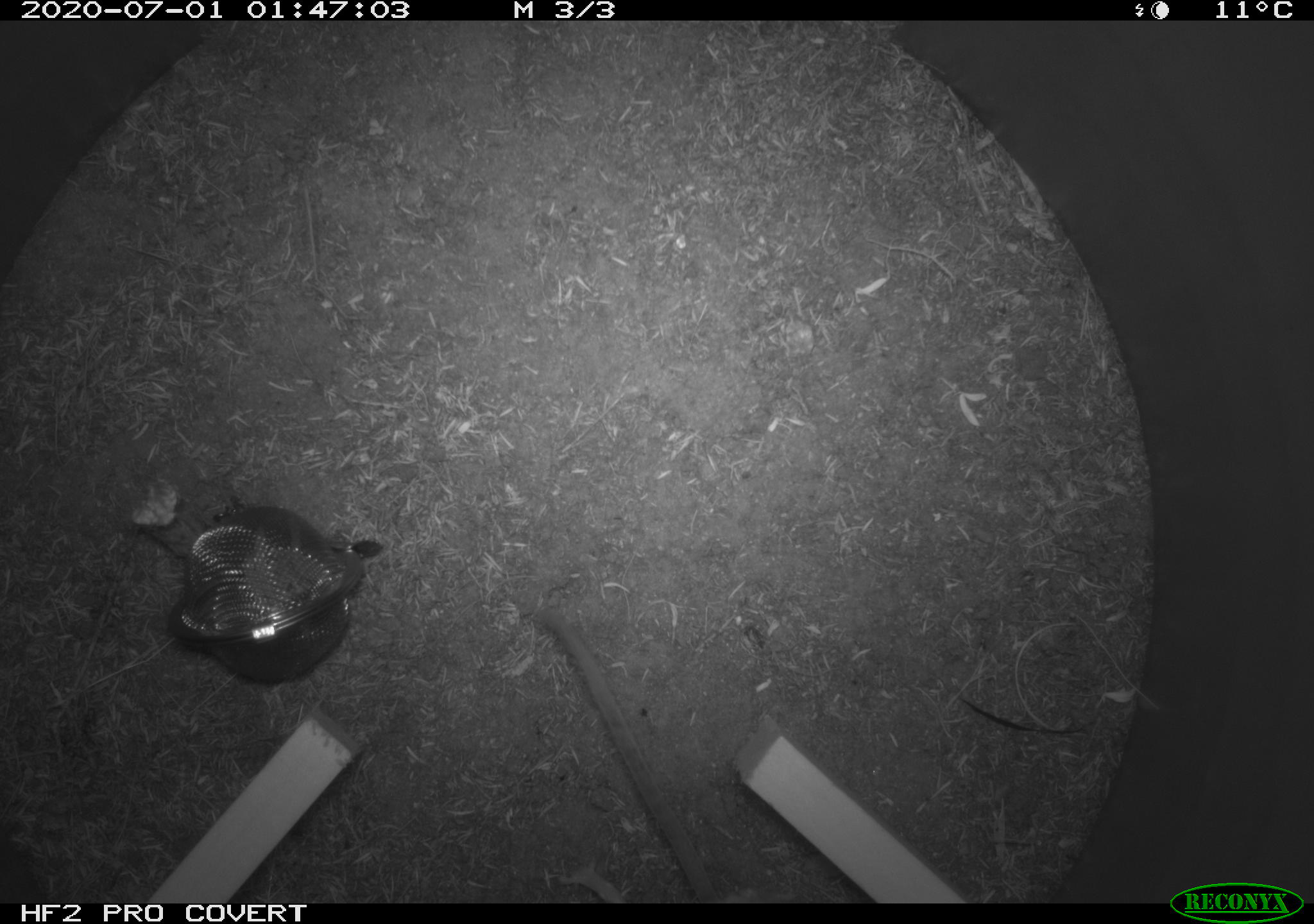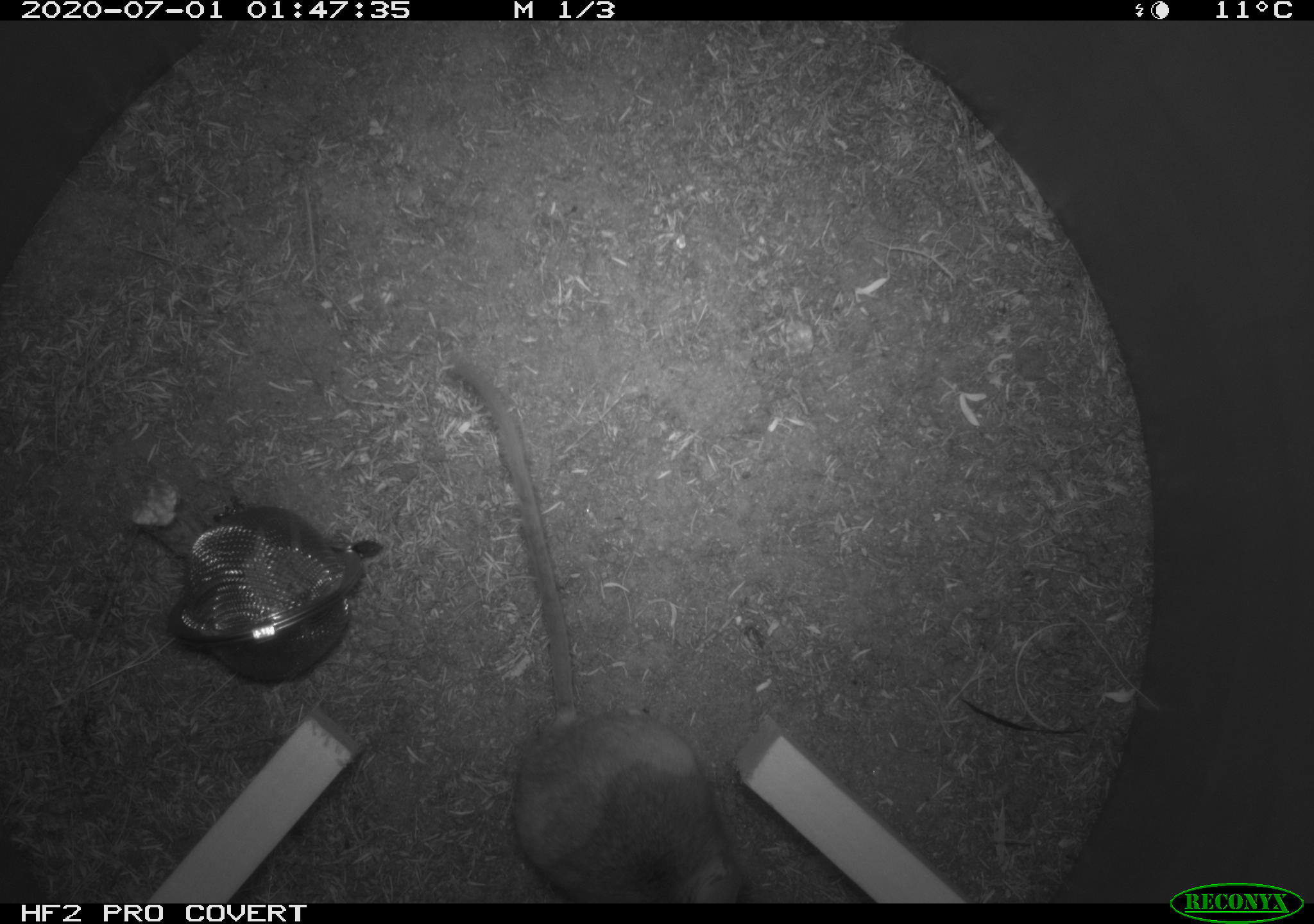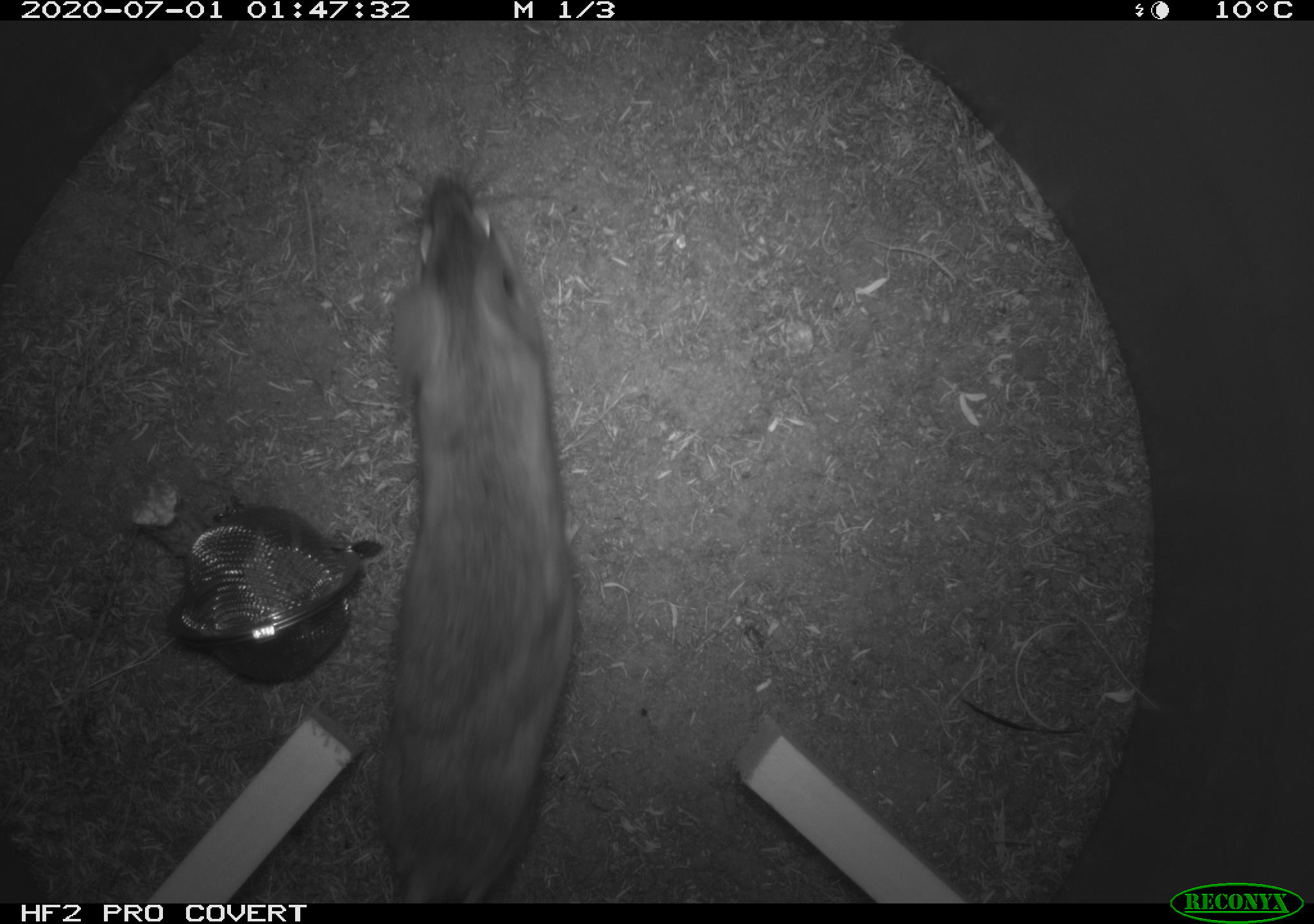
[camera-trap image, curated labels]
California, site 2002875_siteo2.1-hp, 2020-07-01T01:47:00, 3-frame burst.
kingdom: Animalia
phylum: Chordata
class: Mammalia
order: Rodentia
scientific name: Rodentia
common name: rodent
Rodent (Rodentia).